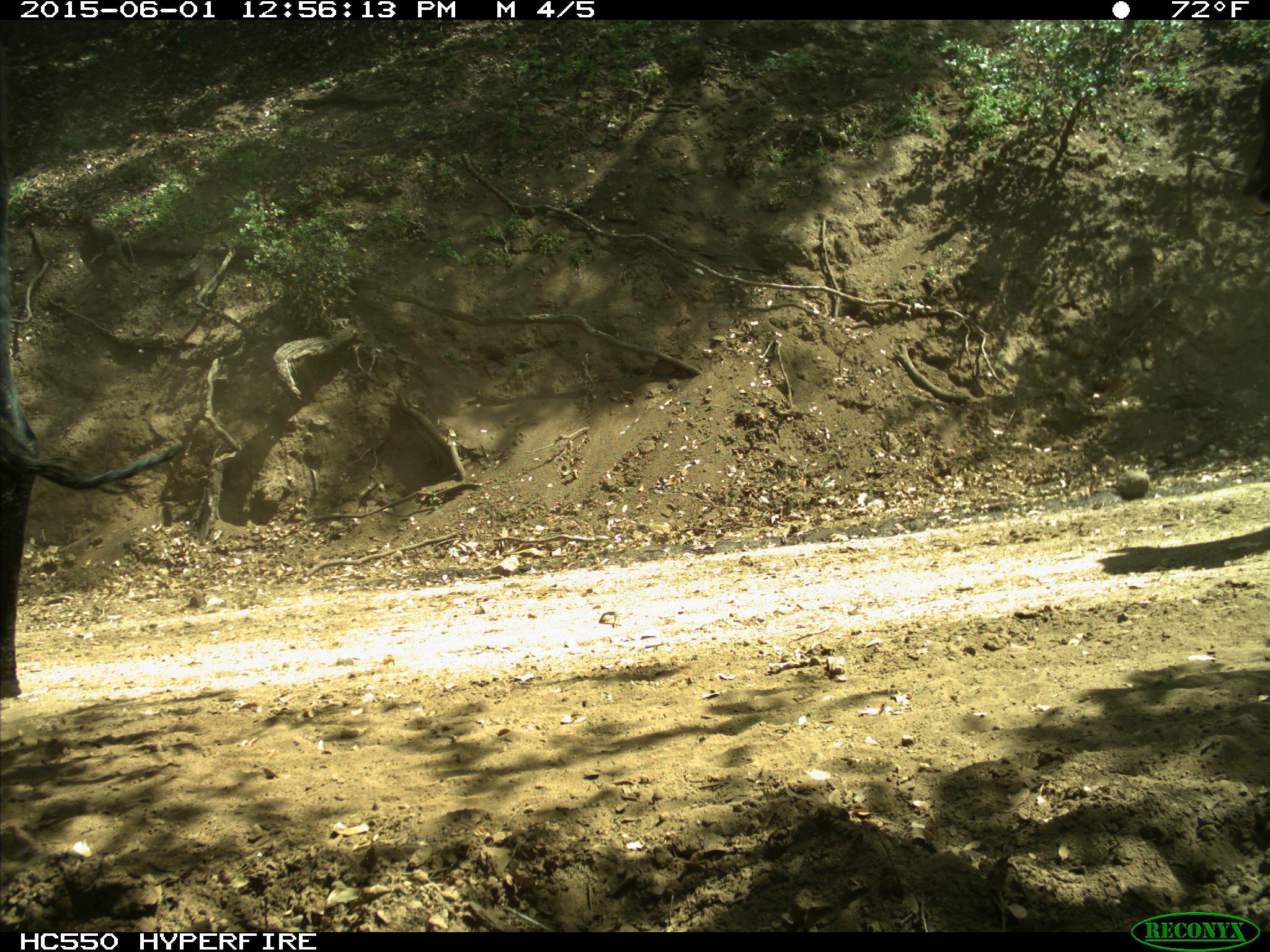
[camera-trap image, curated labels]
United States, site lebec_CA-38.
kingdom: Animalia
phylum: Chordata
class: Mammalia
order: Artiodactyla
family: Bovidae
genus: Bos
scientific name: Bos taurus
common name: domestic cow